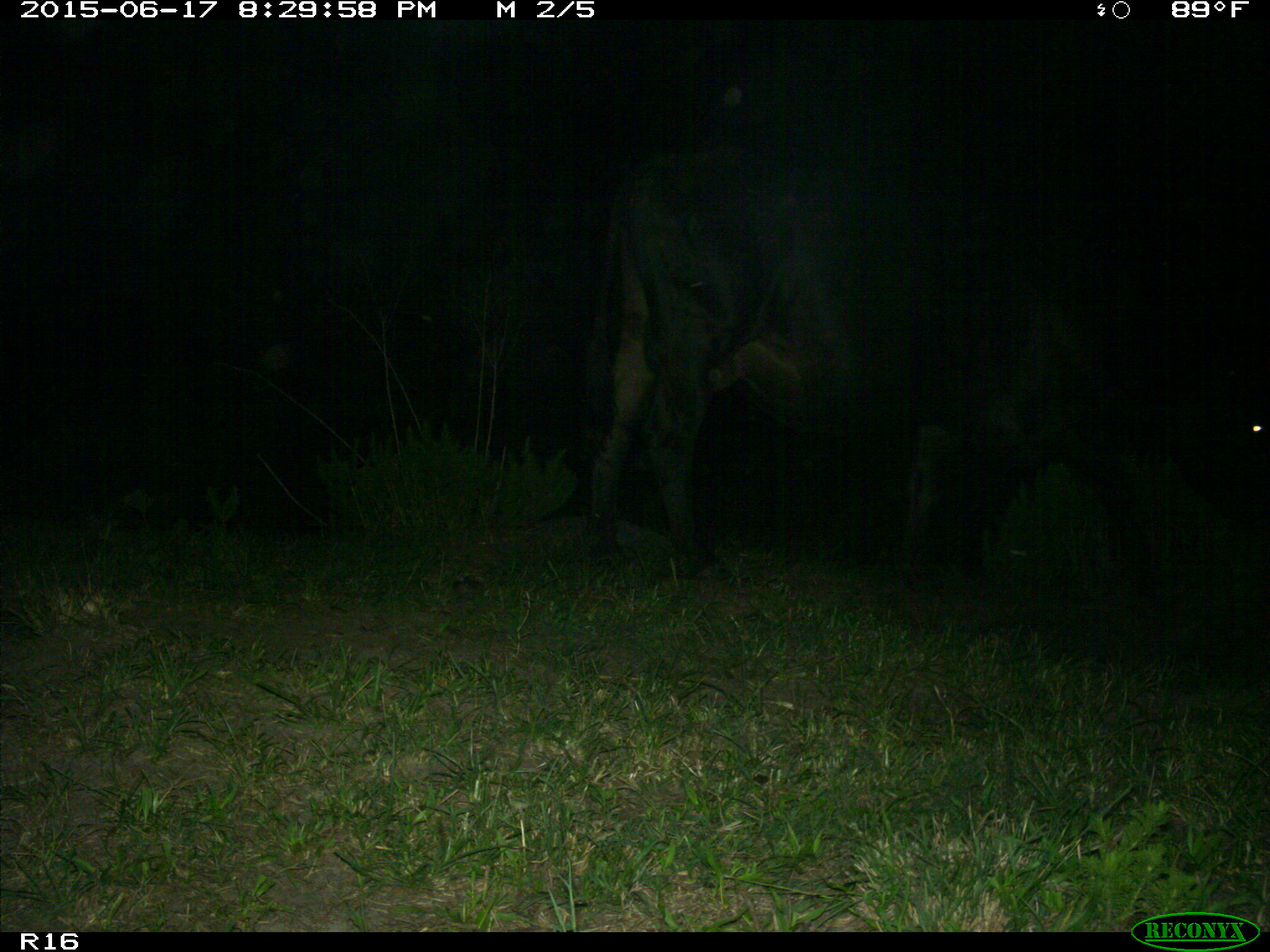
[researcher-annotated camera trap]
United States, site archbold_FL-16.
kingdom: Animalia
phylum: Chordata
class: Mammalia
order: Artiodactyla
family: Bovidae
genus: Bos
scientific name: Bos taurus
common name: domestic cow